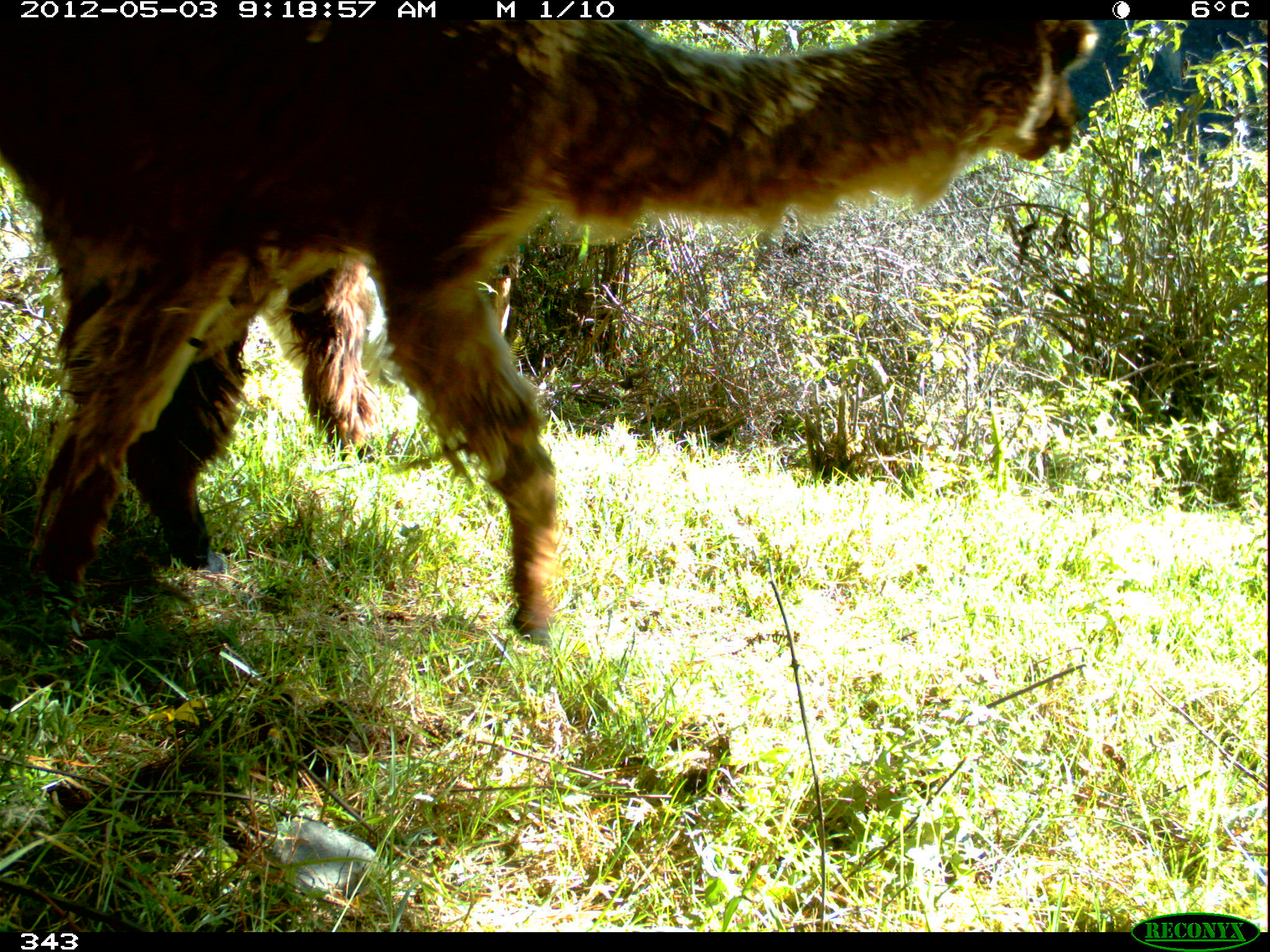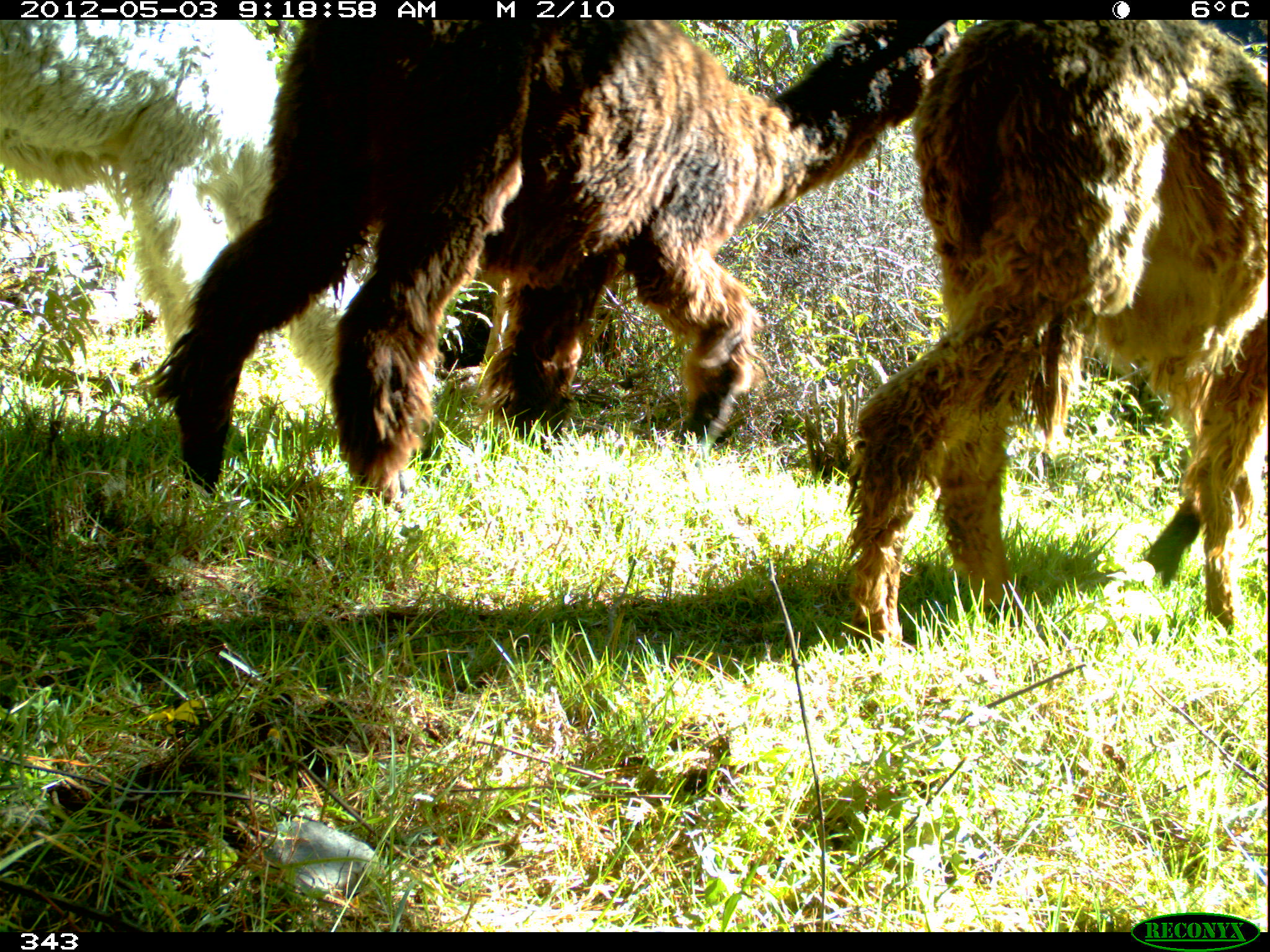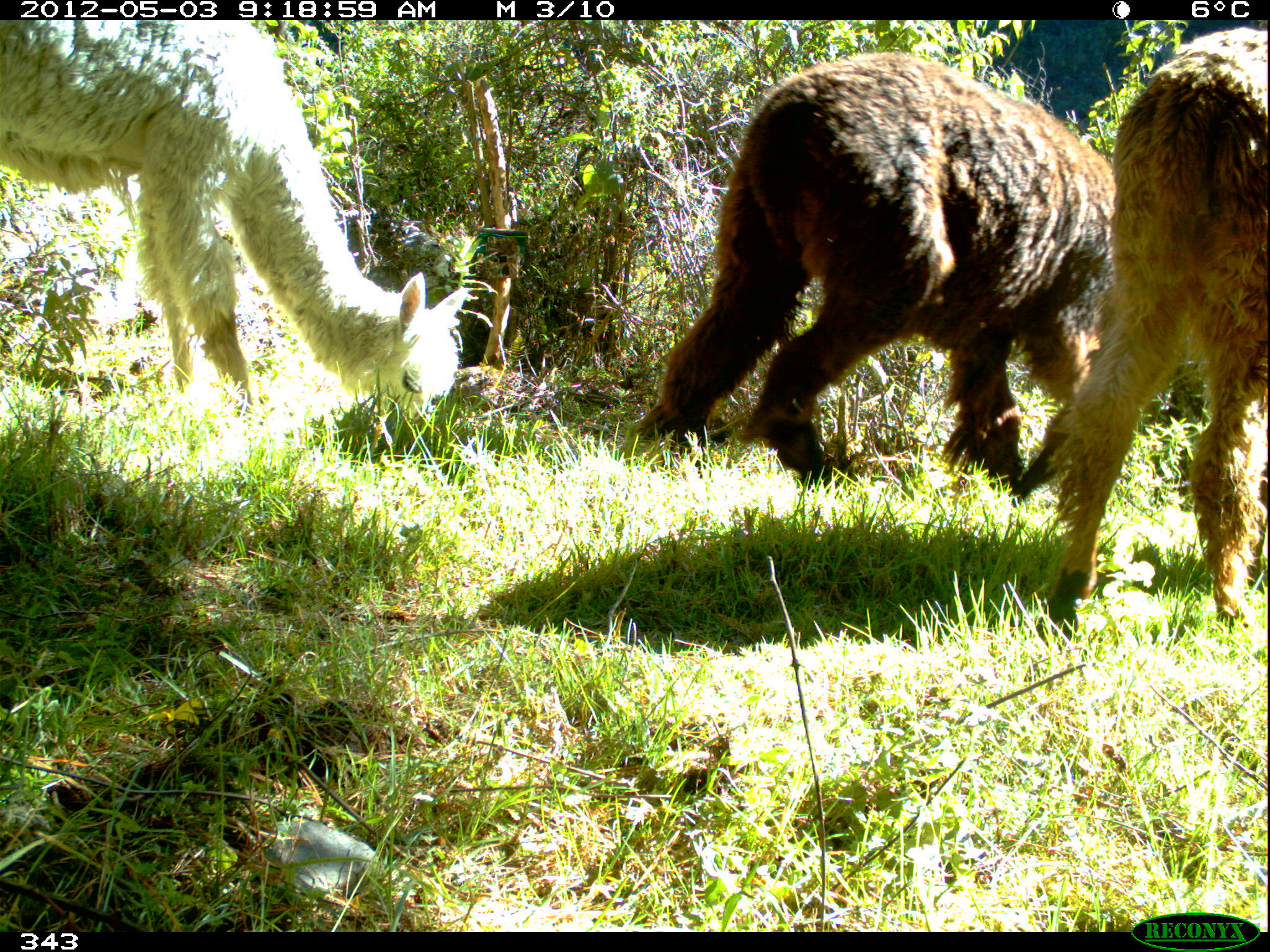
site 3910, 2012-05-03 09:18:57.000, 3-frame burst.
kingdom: Animalia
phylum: Chordata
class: Mammalia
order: Artiodactyla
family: Camelidae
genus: Vicugna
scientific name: Vicugna pacos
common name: alpaca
Vicugna pacos (alpaca).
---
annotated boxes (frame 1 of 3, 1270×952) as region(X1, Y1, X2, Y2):
vicugna pacos: region(0, 20, 1099, 645); region(256, 258, 415, 466)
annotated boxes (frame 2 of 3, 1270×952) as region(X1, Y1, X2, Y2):
vicugna pacos: region(136, 18, 962, 509); region(841, 19, 1266, 655); region(0, 19, 374, 409)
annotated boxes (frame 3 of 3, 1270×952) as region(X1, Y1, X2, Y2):
vicugna pacos: region(631, 50, 1115, 505); region(0, 19, 466, 420); region(1041, 26, 1267, 647)